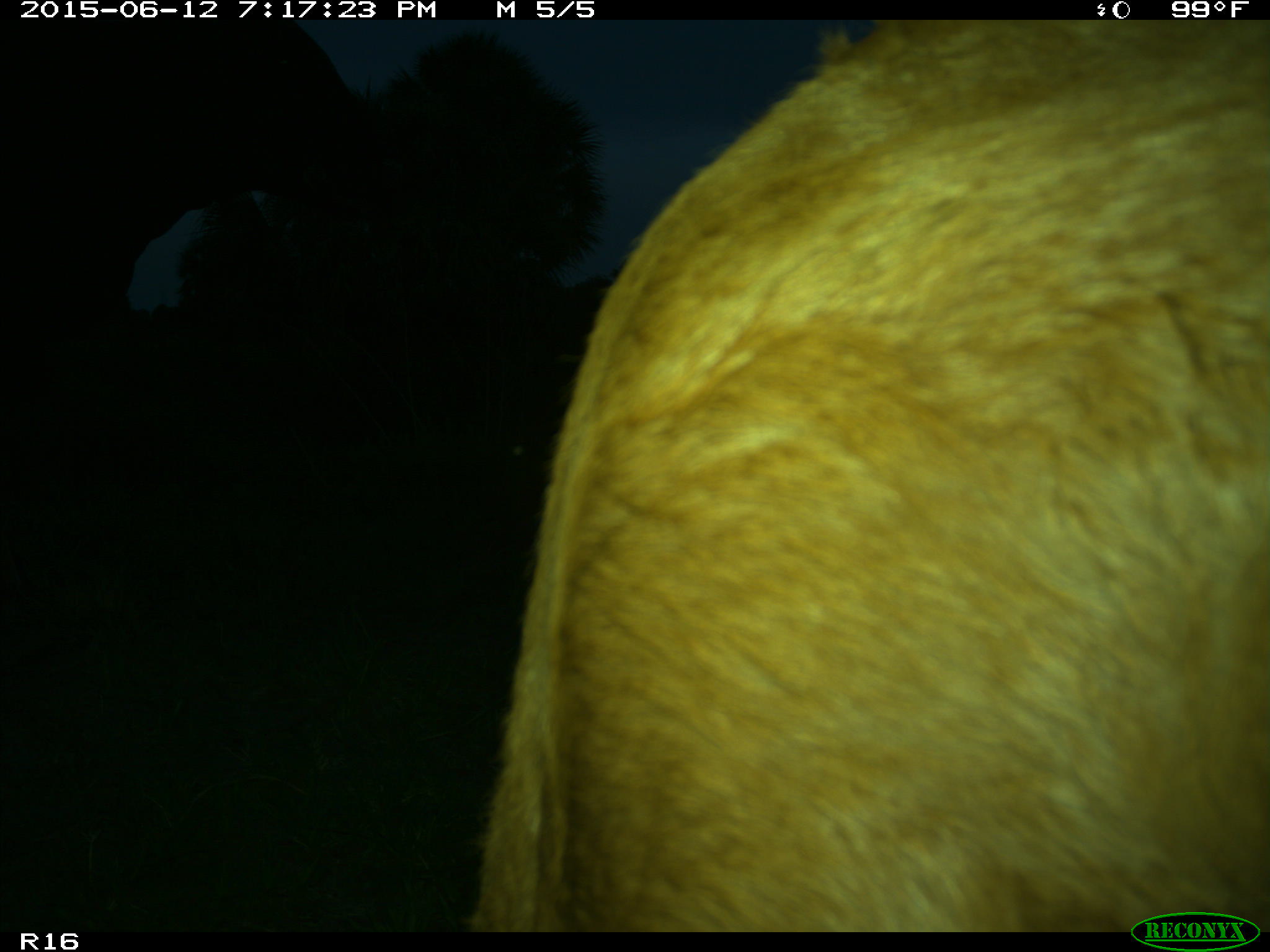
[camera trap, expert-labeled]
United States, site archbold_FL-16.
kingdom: Animalia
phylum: Chordata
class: Mammalia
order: Artiodactyla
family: Bovidae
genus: Bos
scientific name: Bos taurus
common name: domestic cow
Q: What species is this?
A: Bos taurus (domestic cow).